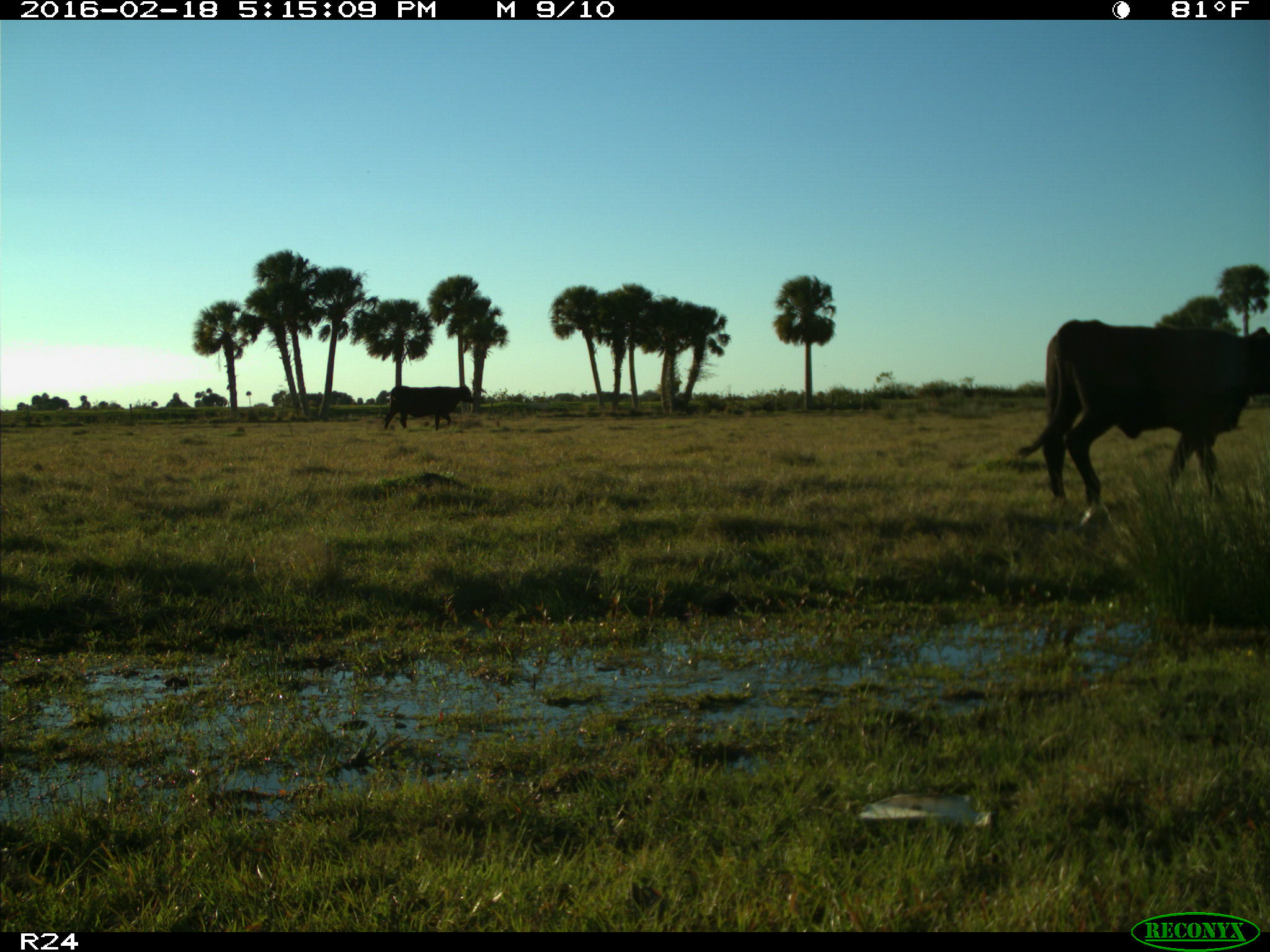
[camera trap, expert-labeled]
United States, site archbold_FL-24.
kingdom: Animalia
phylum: Chordata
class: Mammalia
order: Artiodactyla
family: Bovidae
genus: Bos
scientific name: Bos taurus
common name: domestic cow